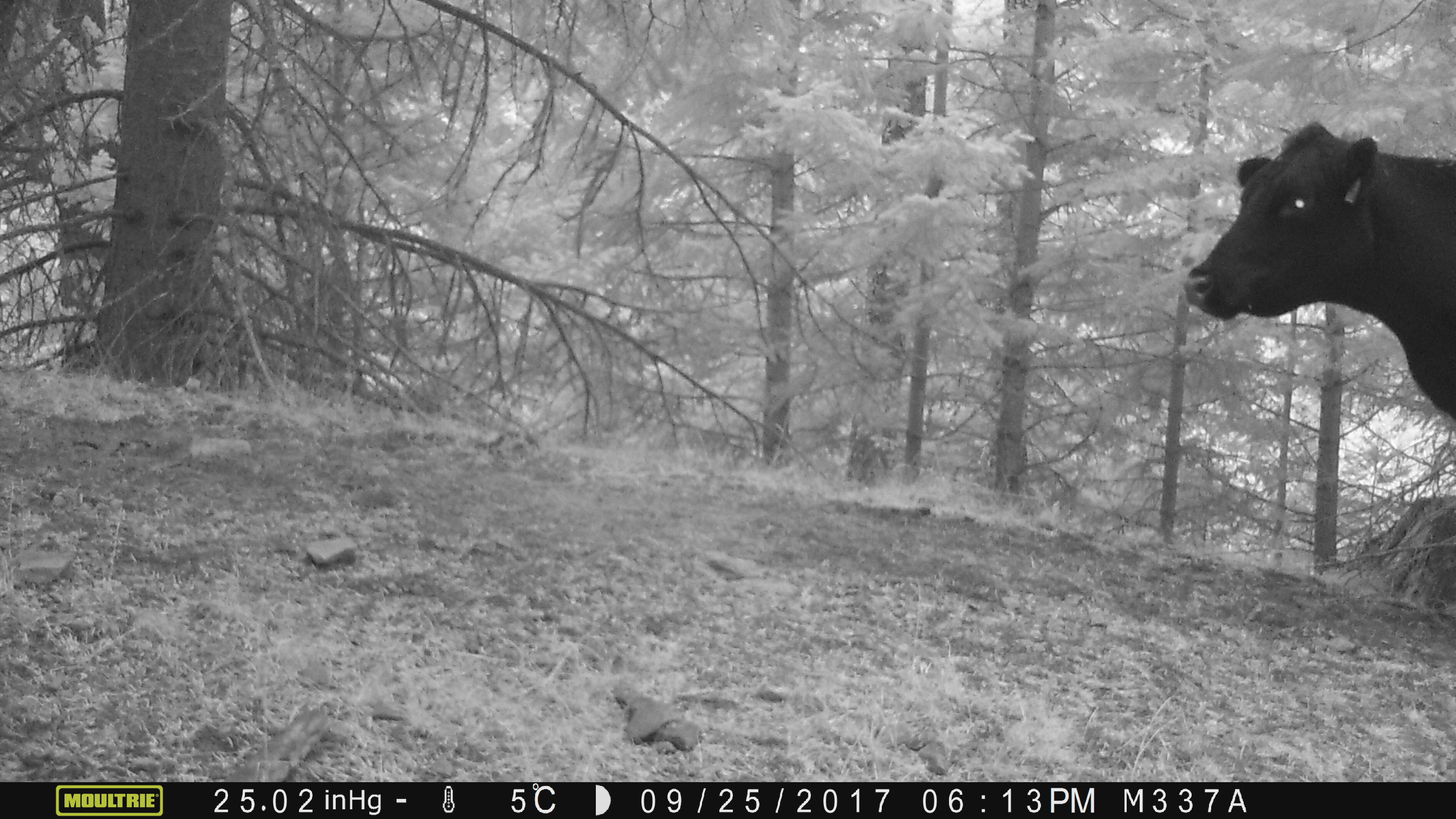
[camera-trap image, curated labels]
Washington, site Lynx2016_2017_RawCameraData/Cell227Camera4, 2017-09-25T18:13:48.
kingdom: Animalia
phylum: Chordata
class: Mammalia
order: Artiodactyla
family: Bovidae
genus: Bos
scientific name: Bos taurus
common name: domestic cattle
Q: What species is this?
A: Domestic cattle (Bos taurus).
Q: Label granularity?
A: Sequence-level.